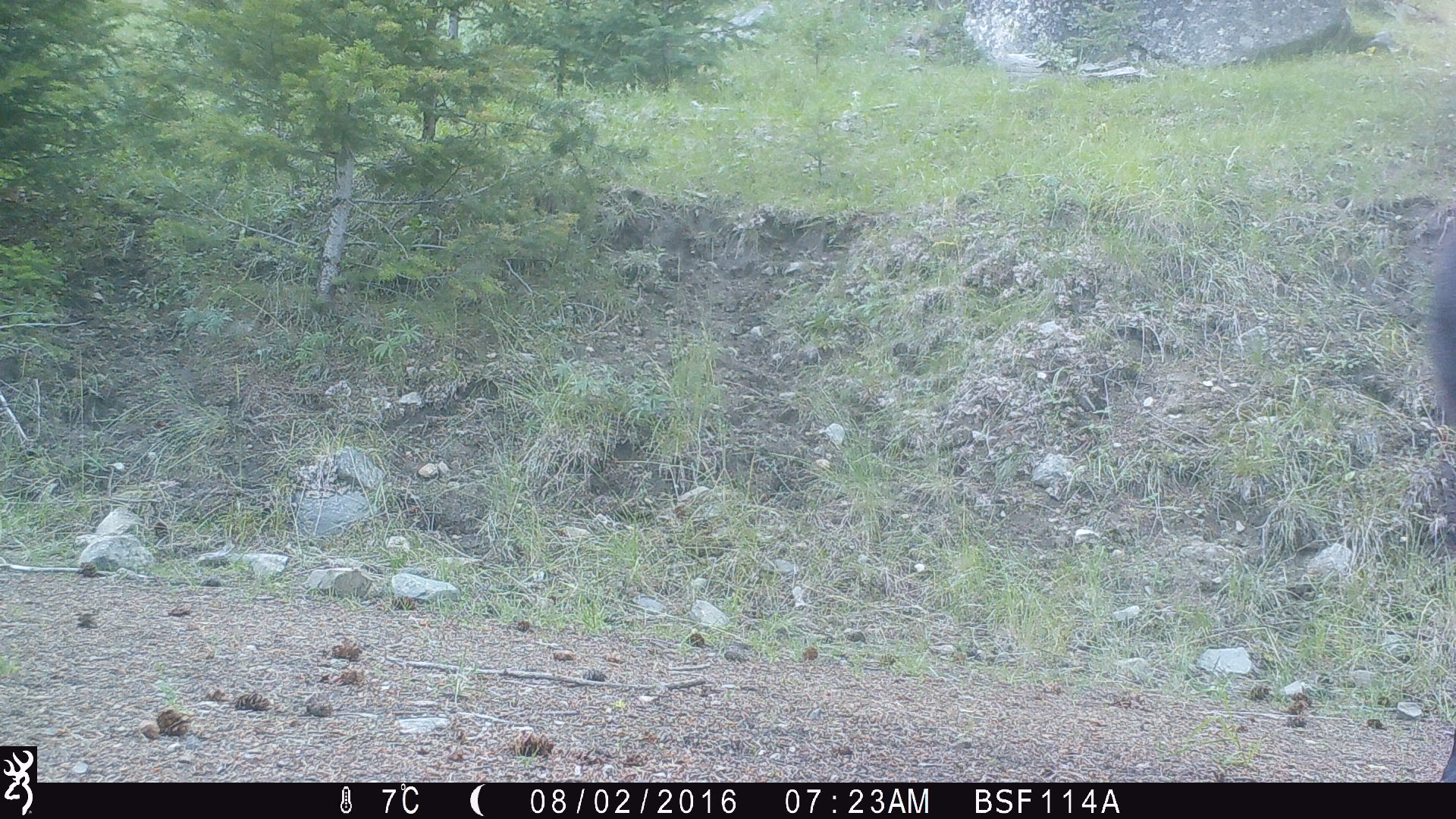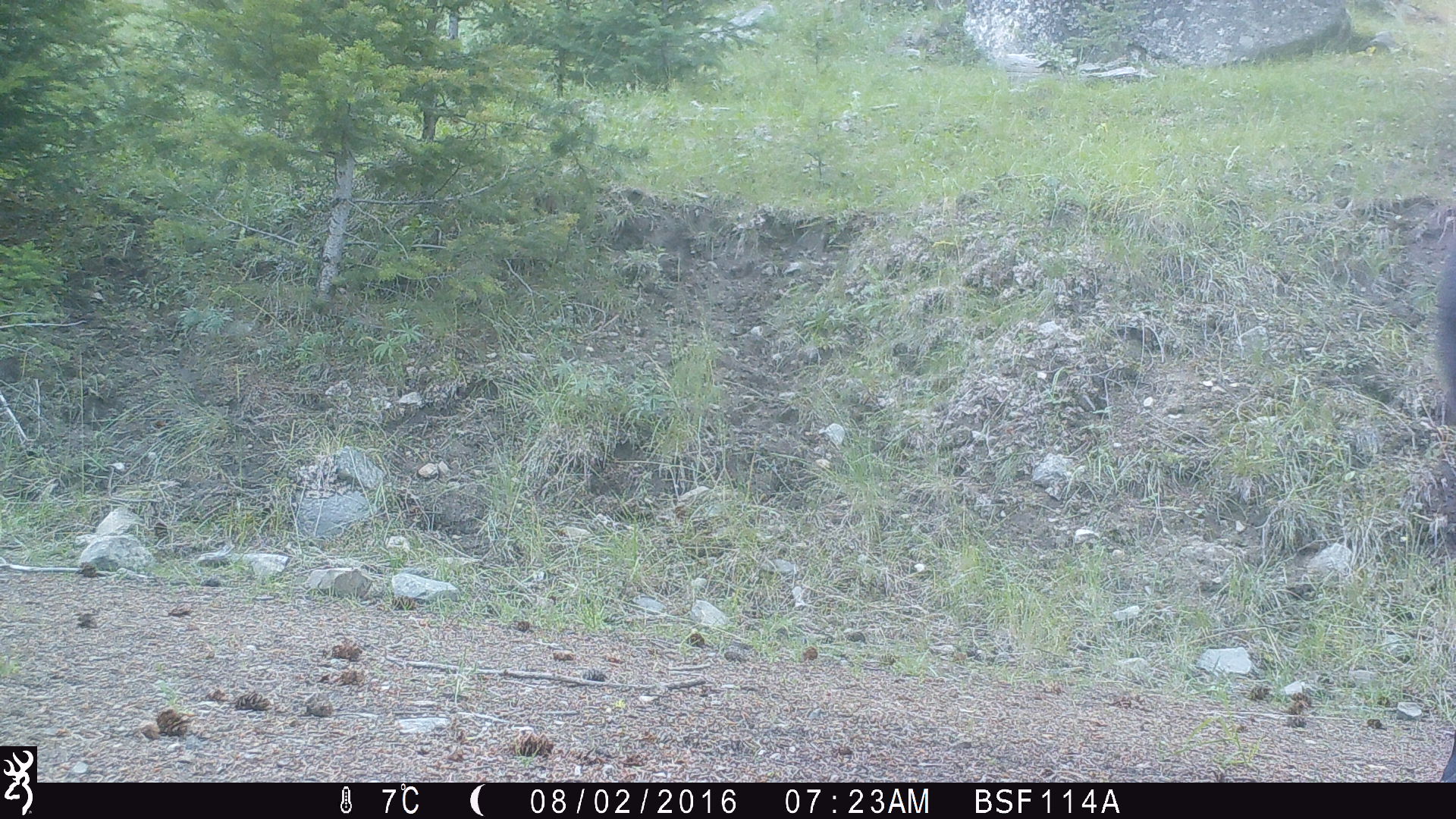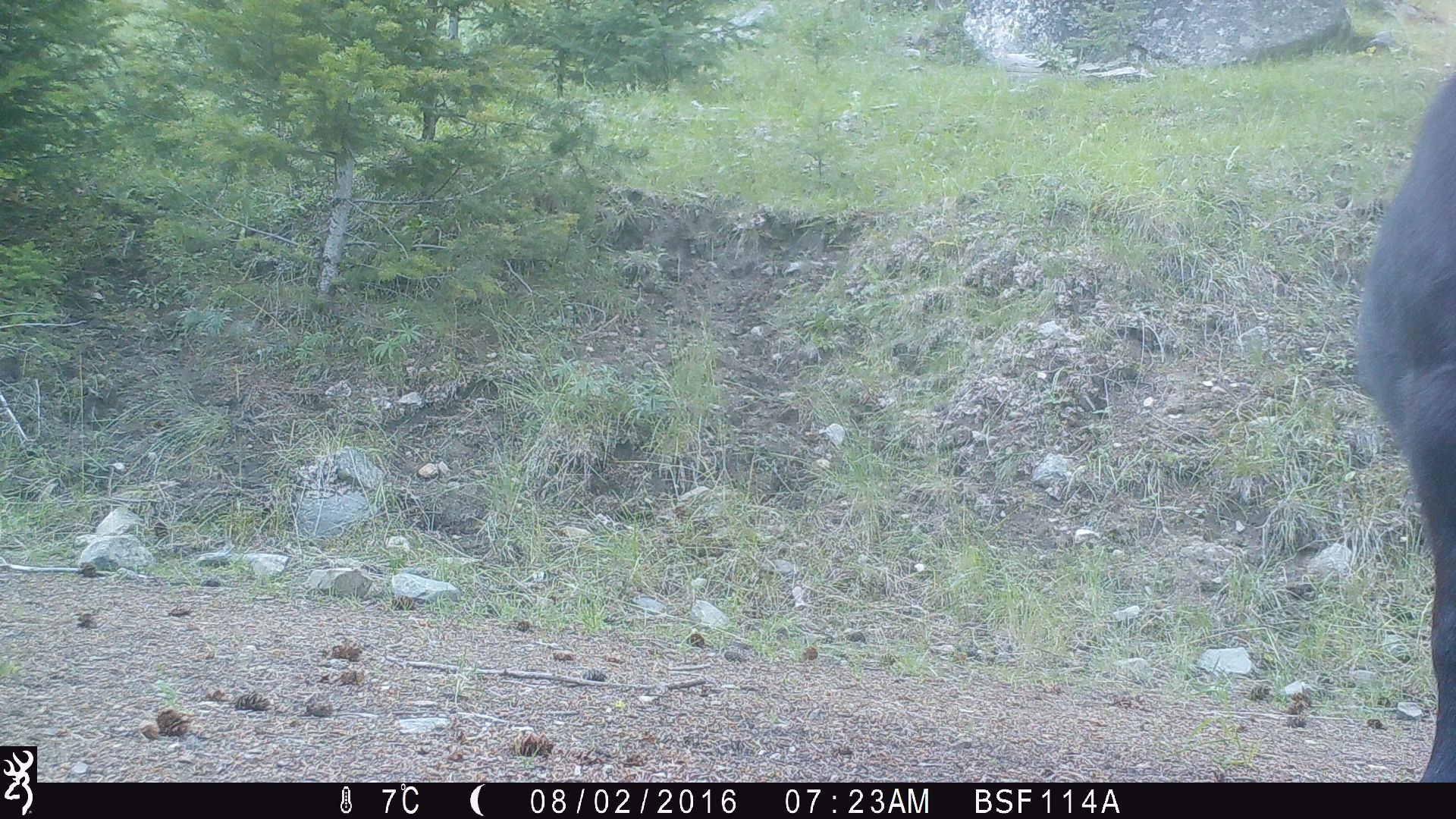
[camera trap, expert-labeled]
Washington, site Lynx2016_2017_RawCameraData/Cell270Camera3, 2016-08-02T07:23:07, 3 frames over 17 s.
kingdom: Animalia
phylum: Chordata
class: Mammalia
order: Artiodactyla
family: Bovidae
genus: Bos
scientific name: Bos taurus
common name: domestic cattle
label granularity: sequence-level